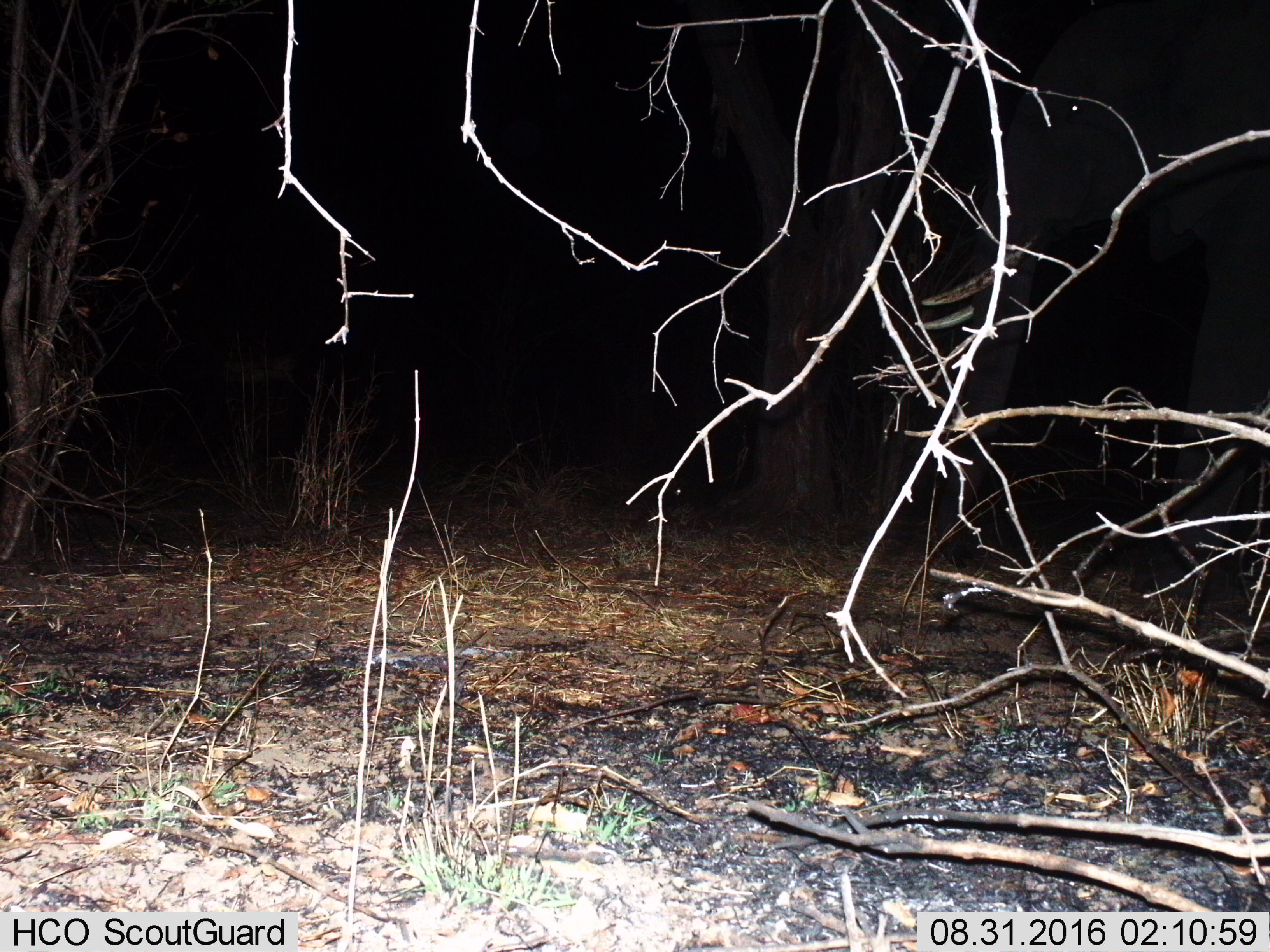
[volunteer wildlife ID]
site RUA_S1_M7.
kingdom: Animalia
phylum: Chordata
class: Mammalia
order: Proboscidea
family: Elephantidae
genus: Loxodonta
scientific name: Loxodonta africana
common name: african bush elephant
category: elephant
Elephant (african bush elephant) (Loxodonta africana), count 1. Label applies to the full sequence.